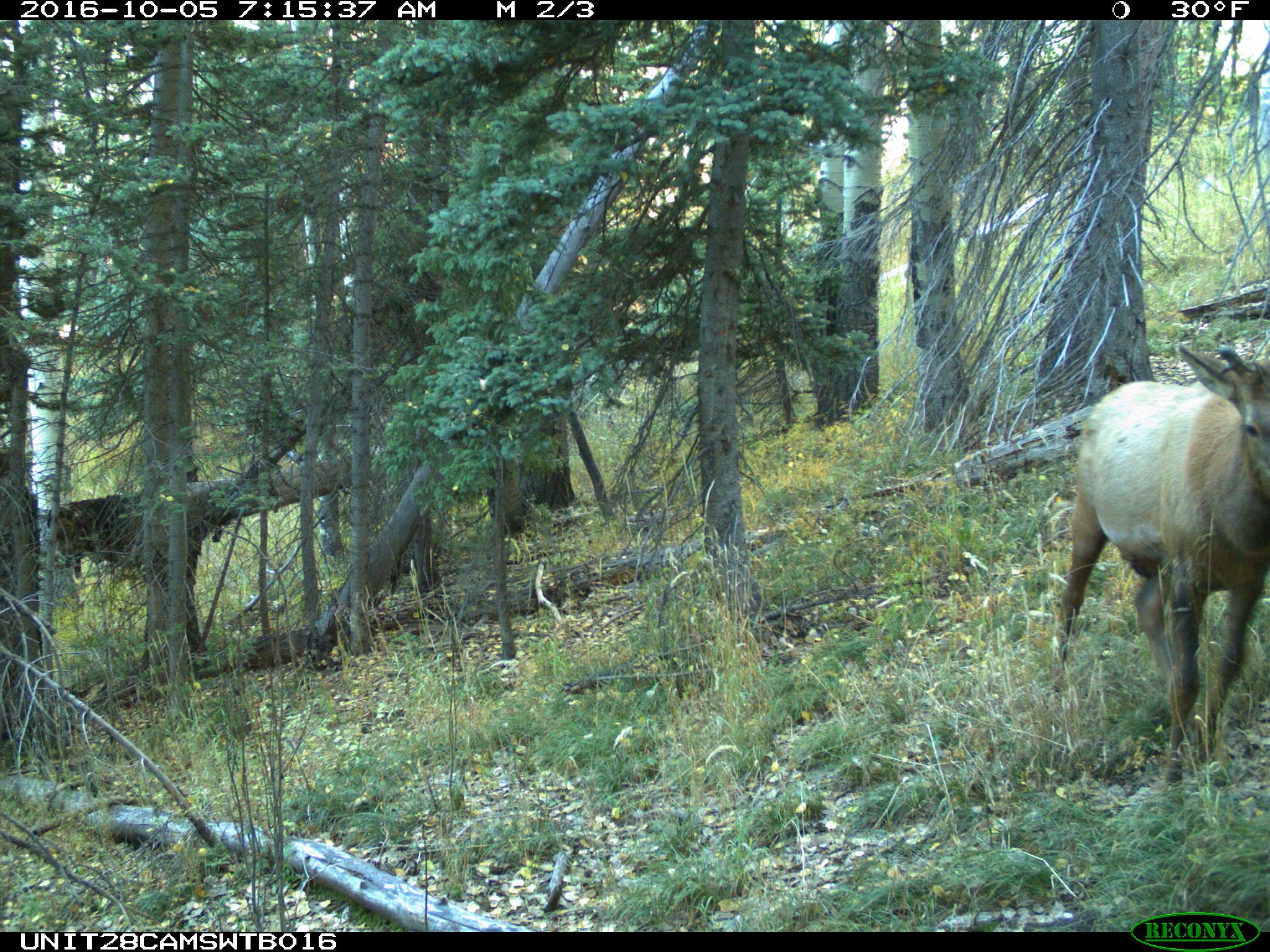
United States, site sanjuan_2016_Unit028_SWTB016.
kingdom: Animalia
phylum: Chordata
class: Mammalia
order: Artiodactyla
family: Cervidae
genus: Cervus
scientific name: Cervus elaphus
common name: red deer